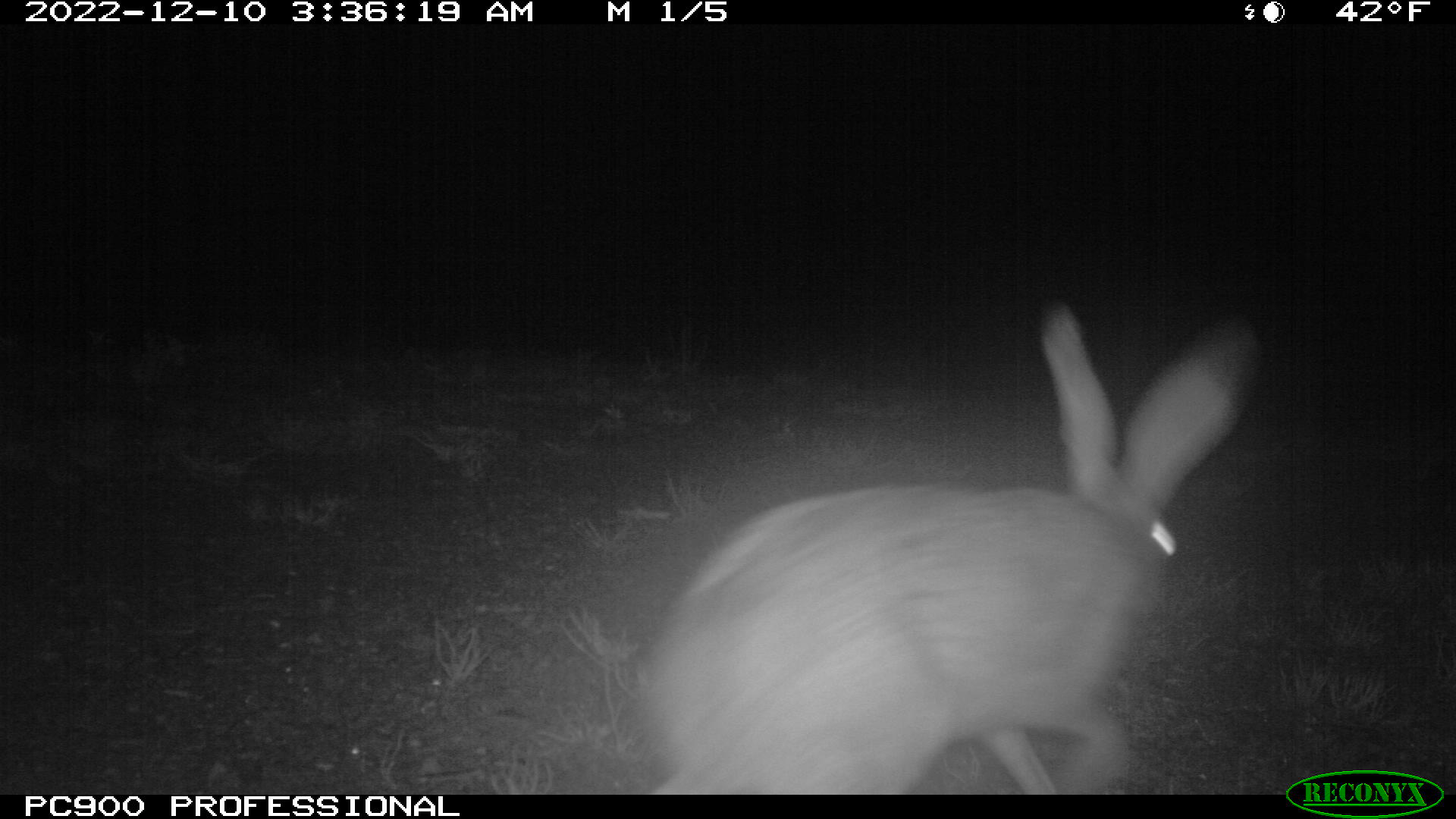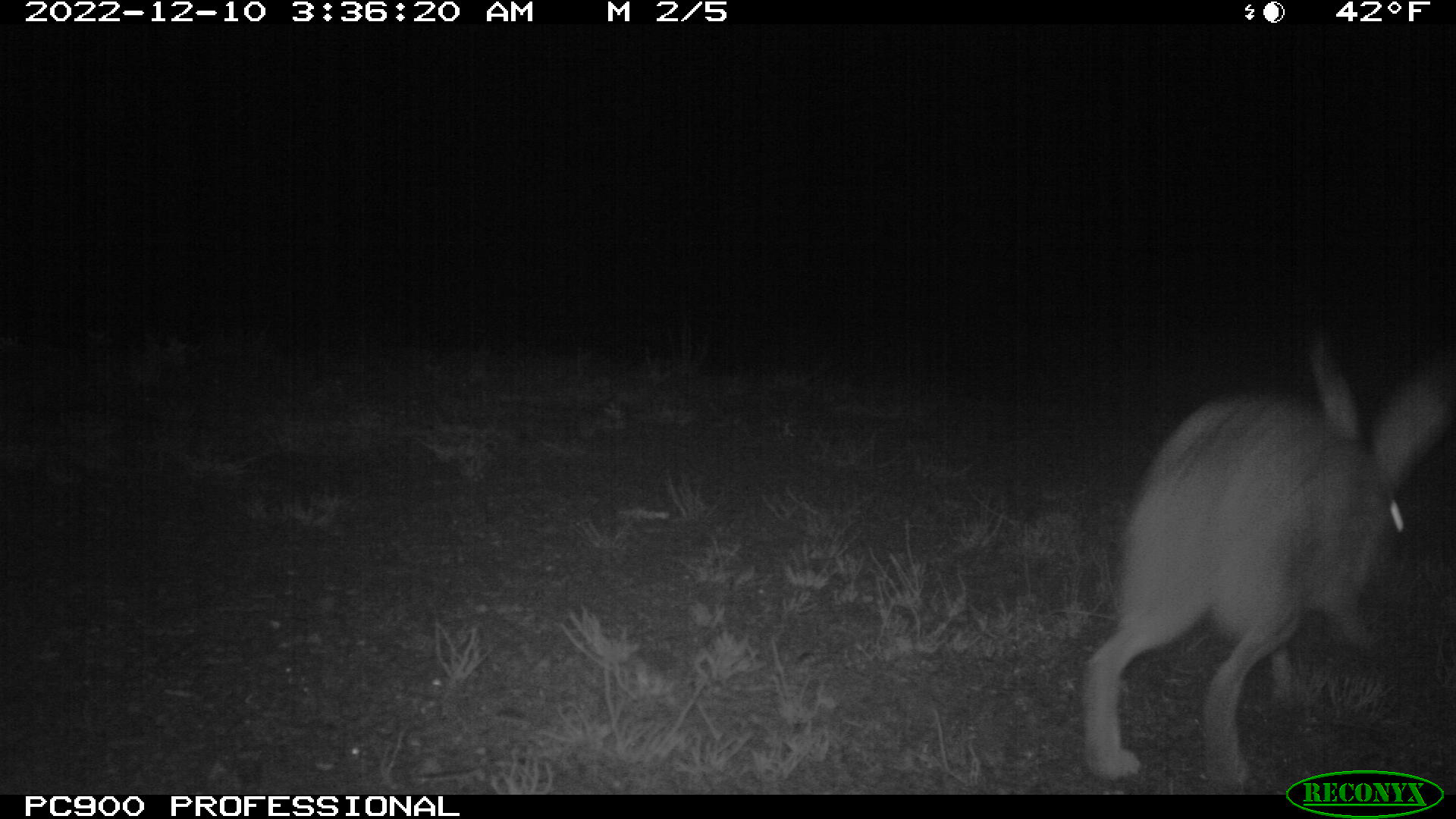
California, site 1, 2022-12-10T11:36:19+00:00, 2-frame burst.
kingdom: Animalia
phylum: Chordata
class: Mammalia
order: Lagomorpha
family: Leporidae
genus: Lepus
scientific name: Lepus californicus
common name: black-tailed jackrabbit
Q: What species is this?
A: Black-tailed jackrabbit (Lepus californicus).